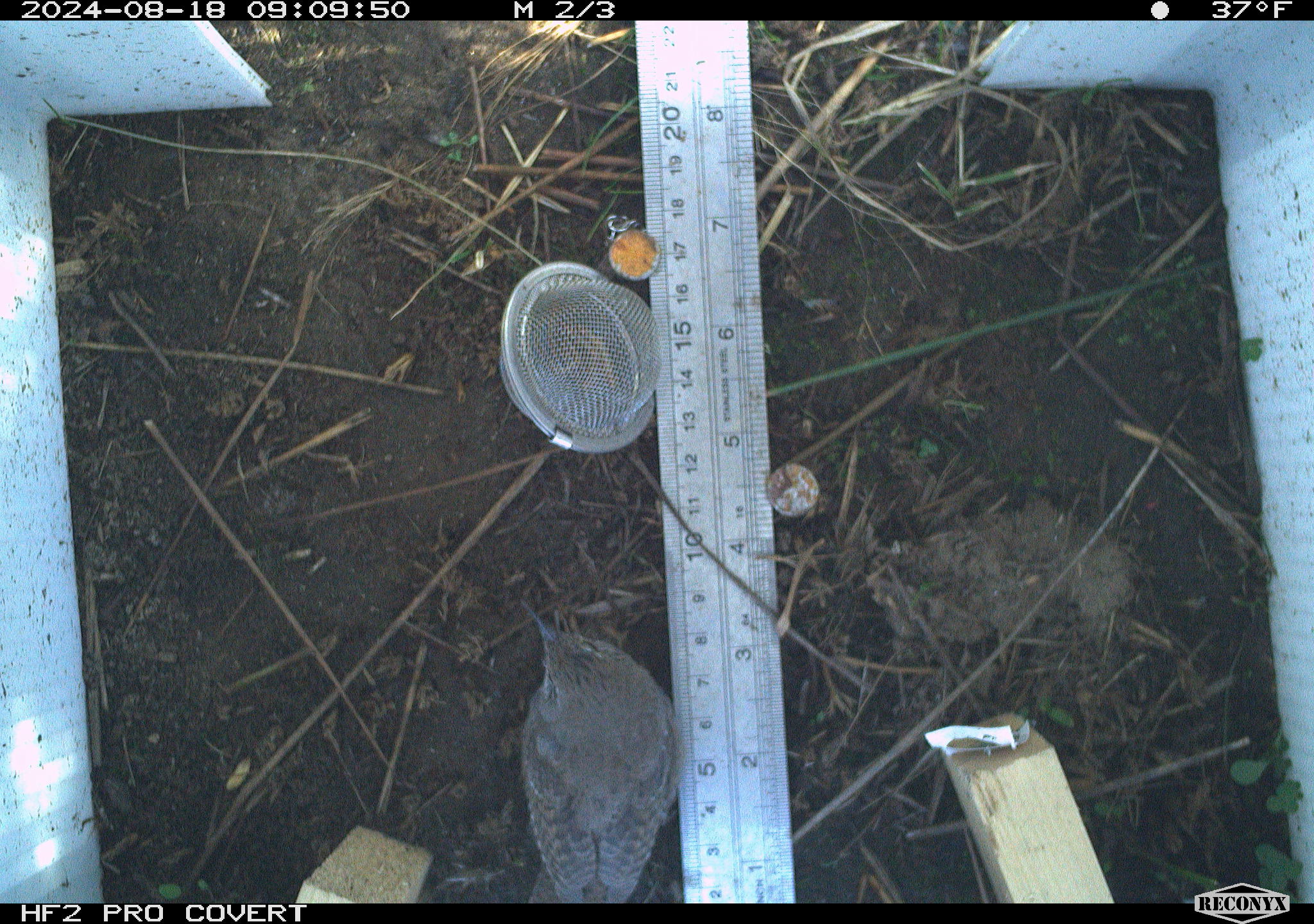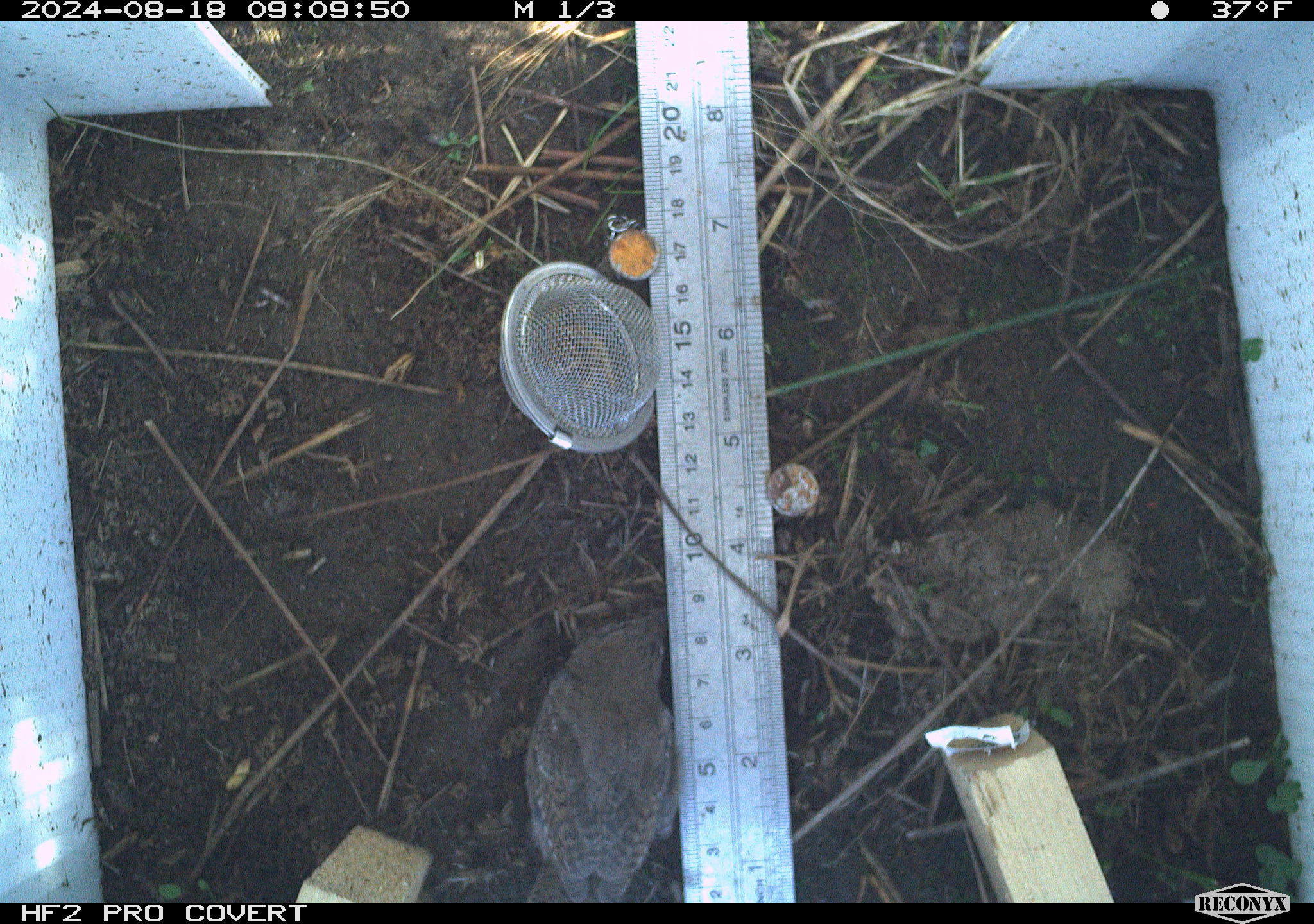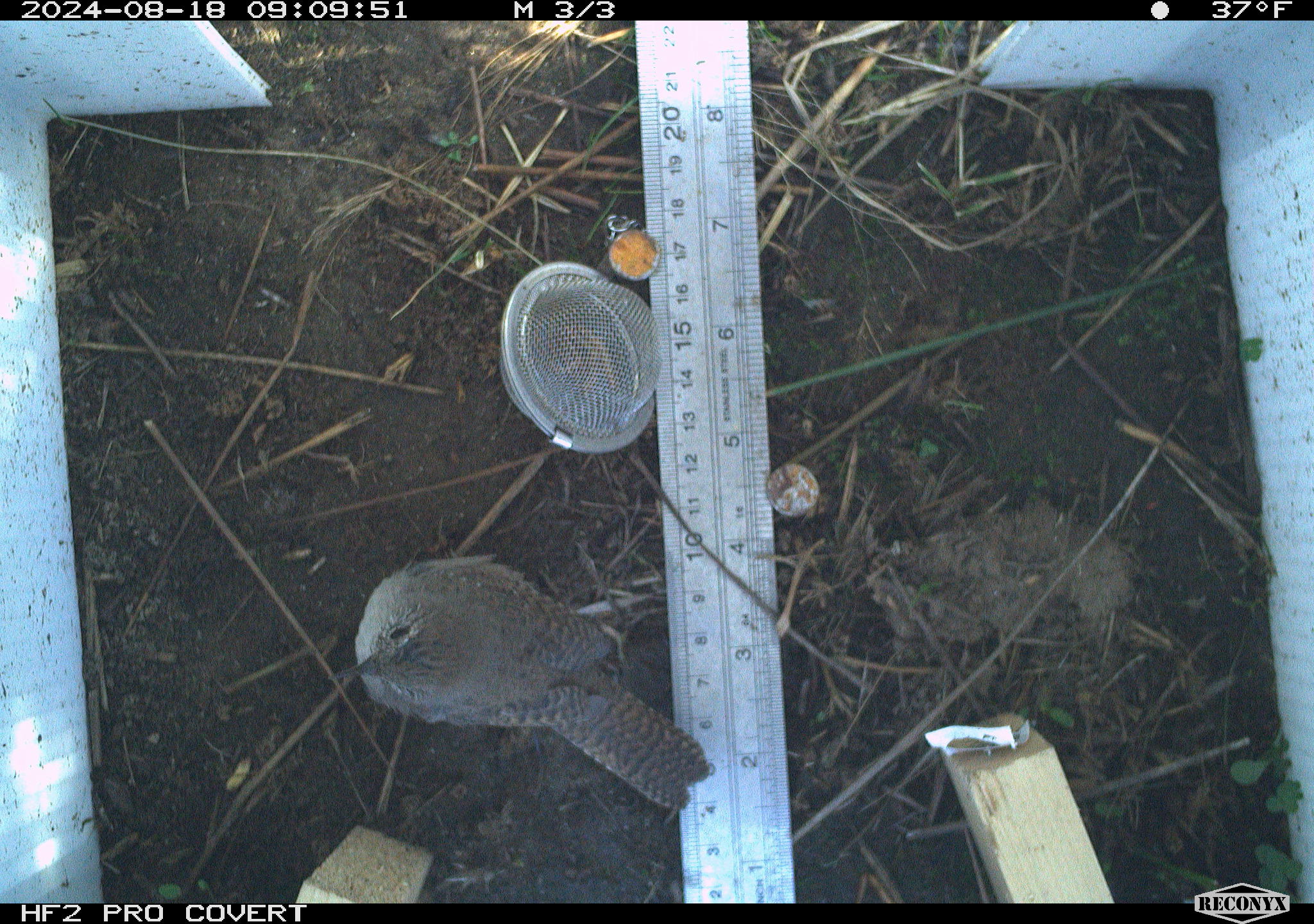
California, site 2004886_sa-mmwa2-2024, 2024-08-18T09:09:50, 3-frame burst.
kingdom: Animalia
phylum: Chordata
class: Aves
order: Passeriformes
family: Troglodytidae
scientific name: Troglodytidae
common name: wren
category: troglodytidae family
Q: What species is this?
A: Troglodytidae family (wren) (Troglodytidae).